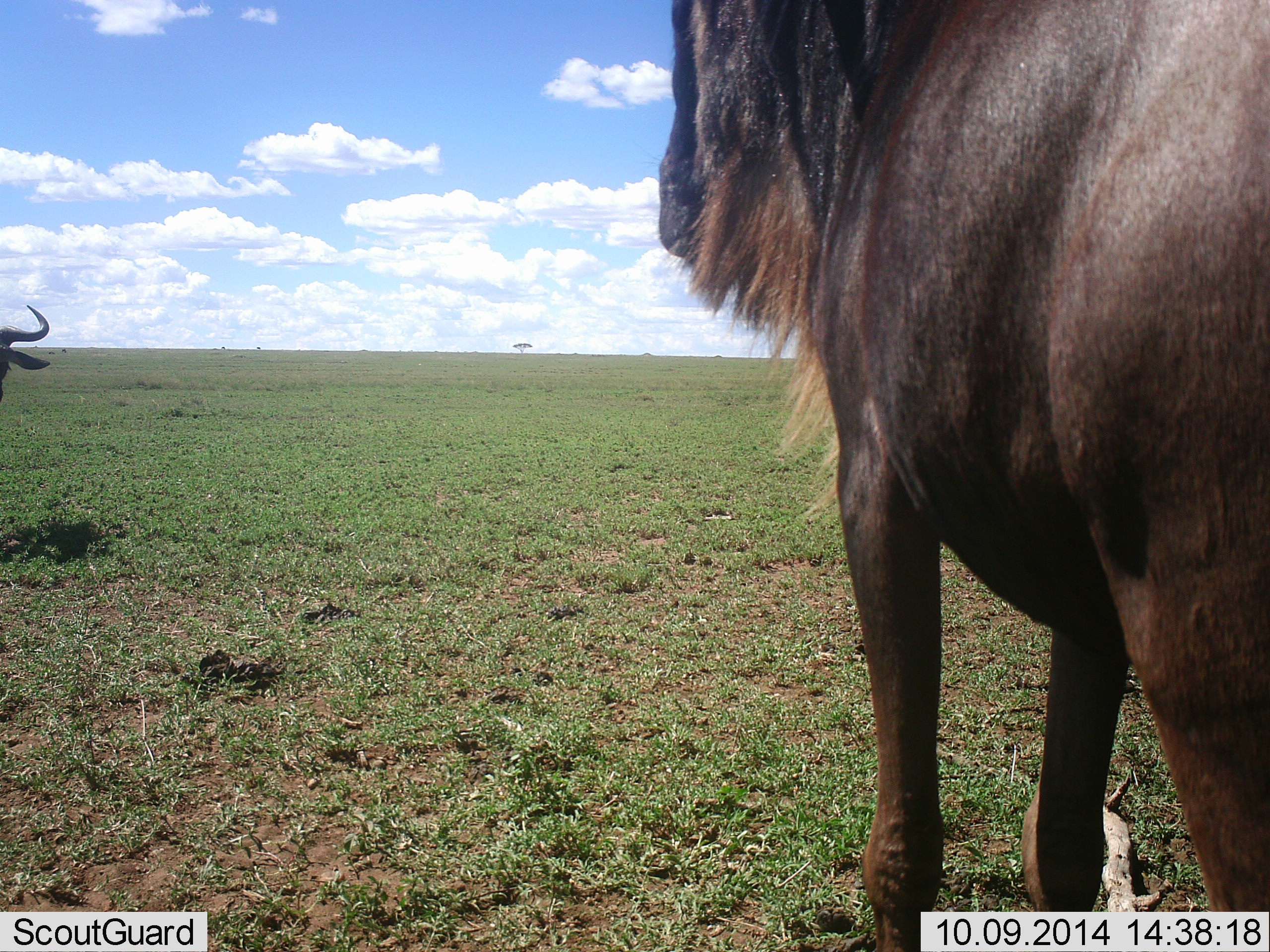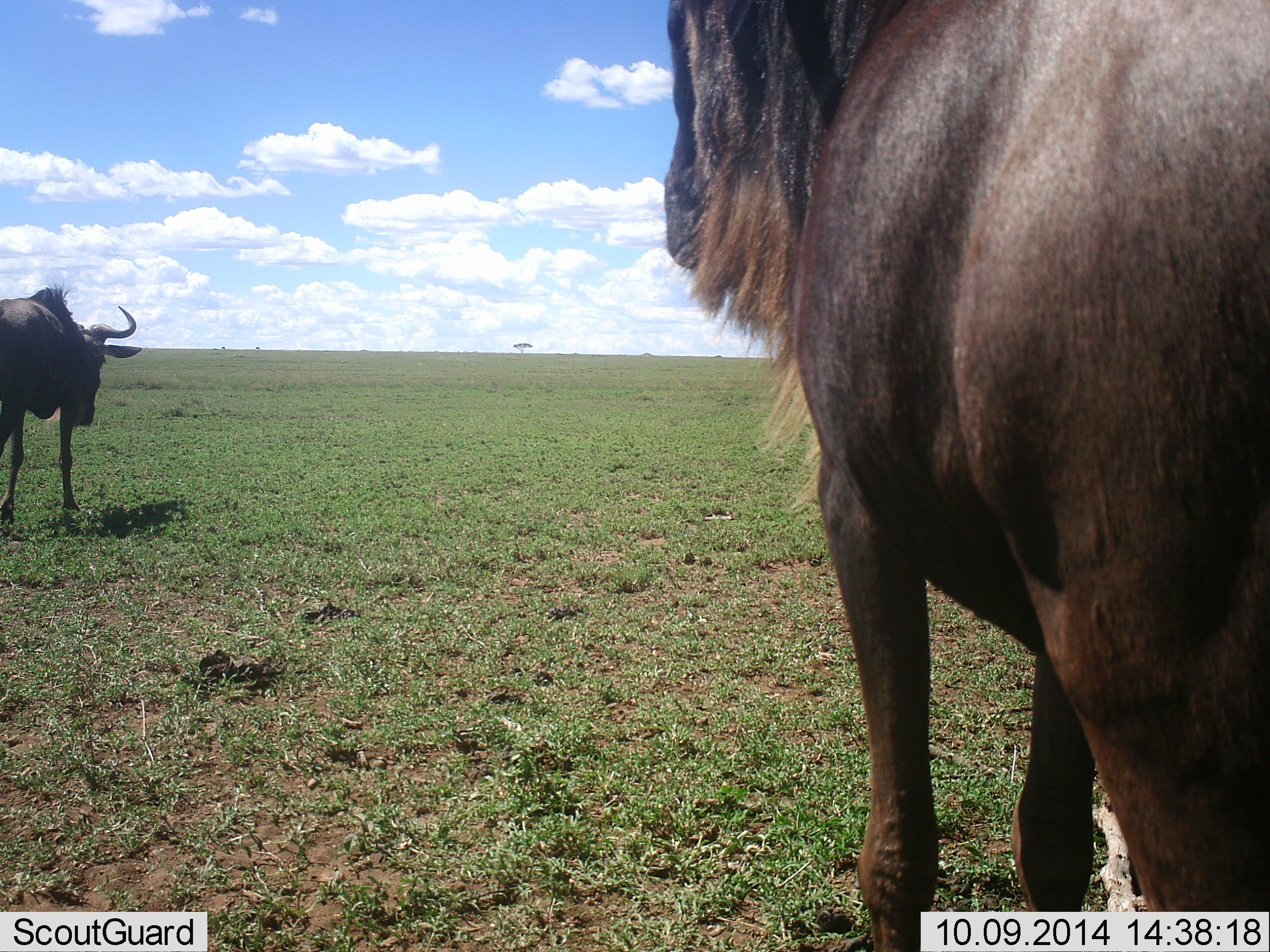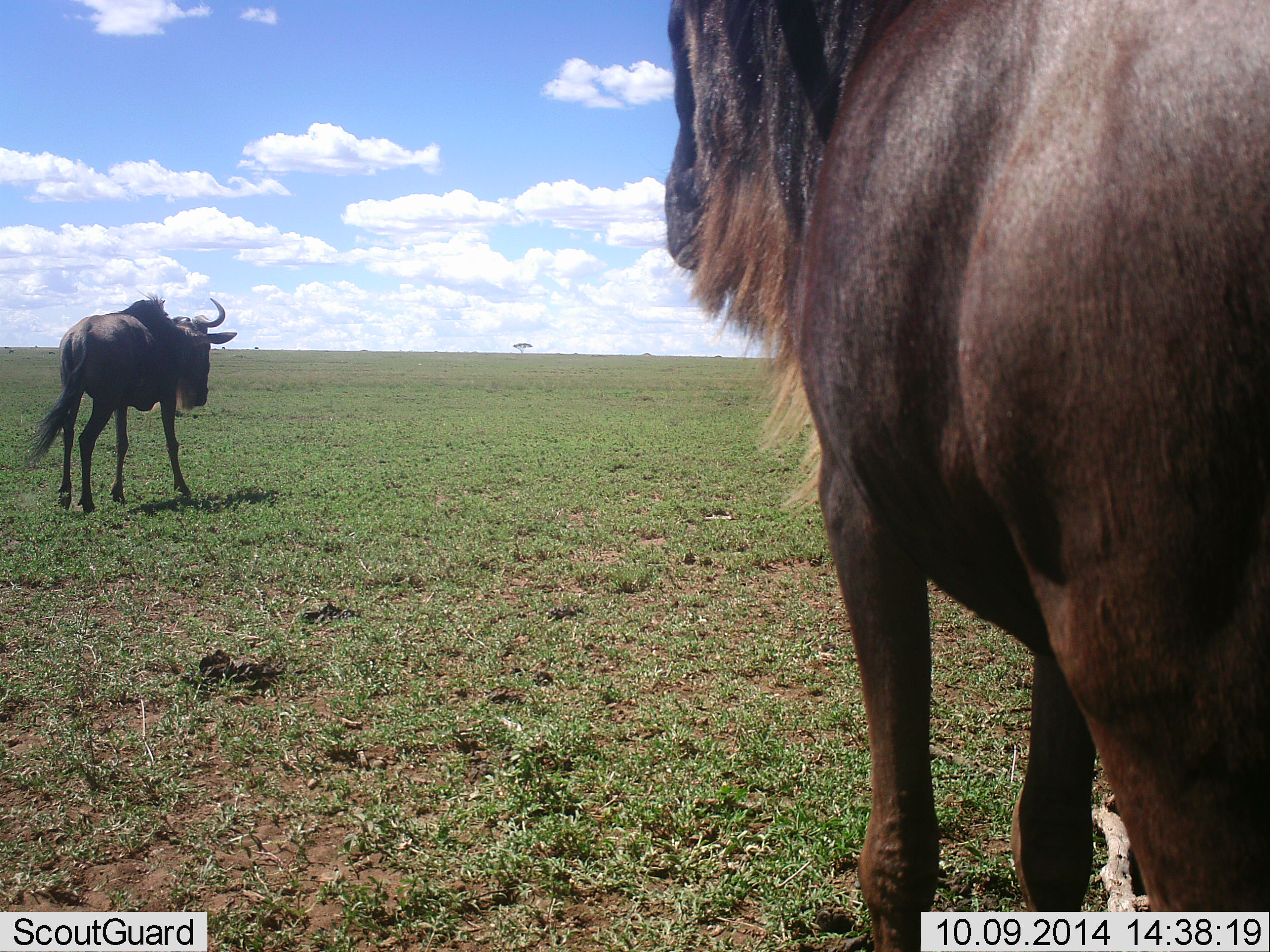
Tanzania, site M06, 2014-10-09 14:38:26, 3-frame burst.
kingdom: Animalia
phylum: Chordata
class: Mammalia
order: Artiodactyla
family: Bovidae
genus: Connochaetes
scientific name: Connochaetes taurinus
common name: blue wildebeest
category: wildebeest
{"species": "wildebeest (blue wildebeest) (Connochaetes taurinus)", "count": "2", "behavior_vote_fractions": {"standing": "70%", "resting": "0%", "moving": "80%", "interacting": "0%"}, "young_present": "0%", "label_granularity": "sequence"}